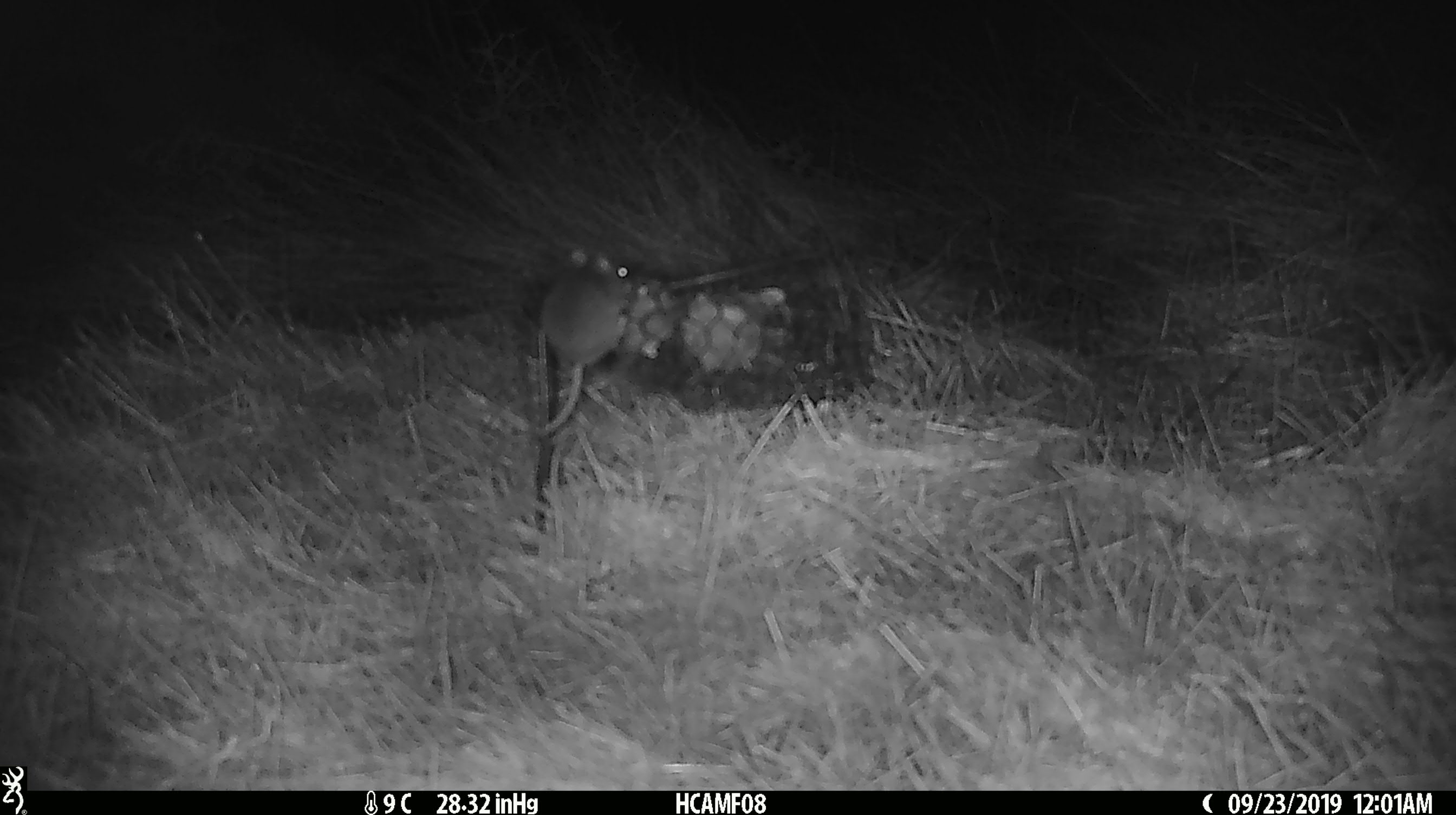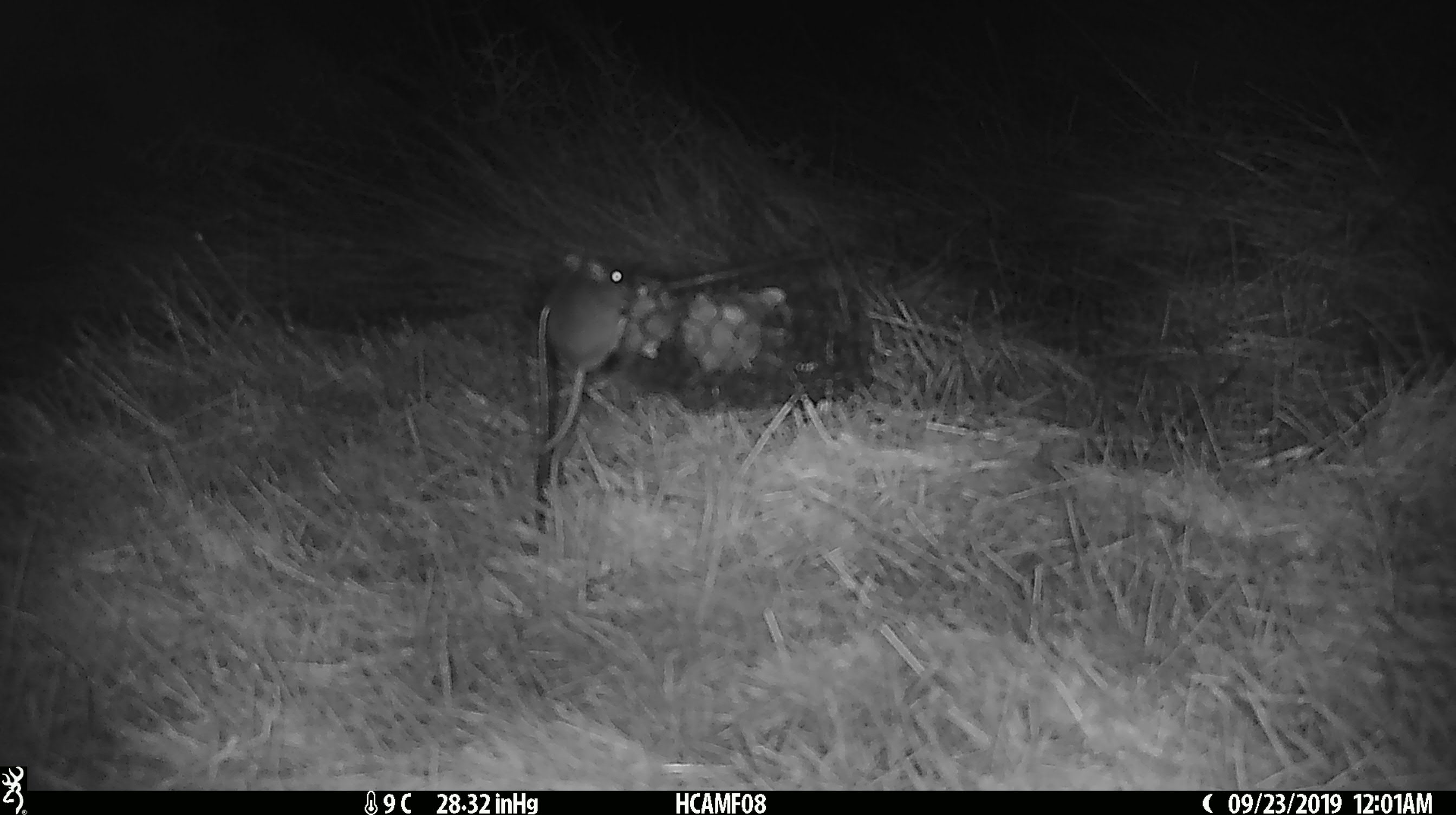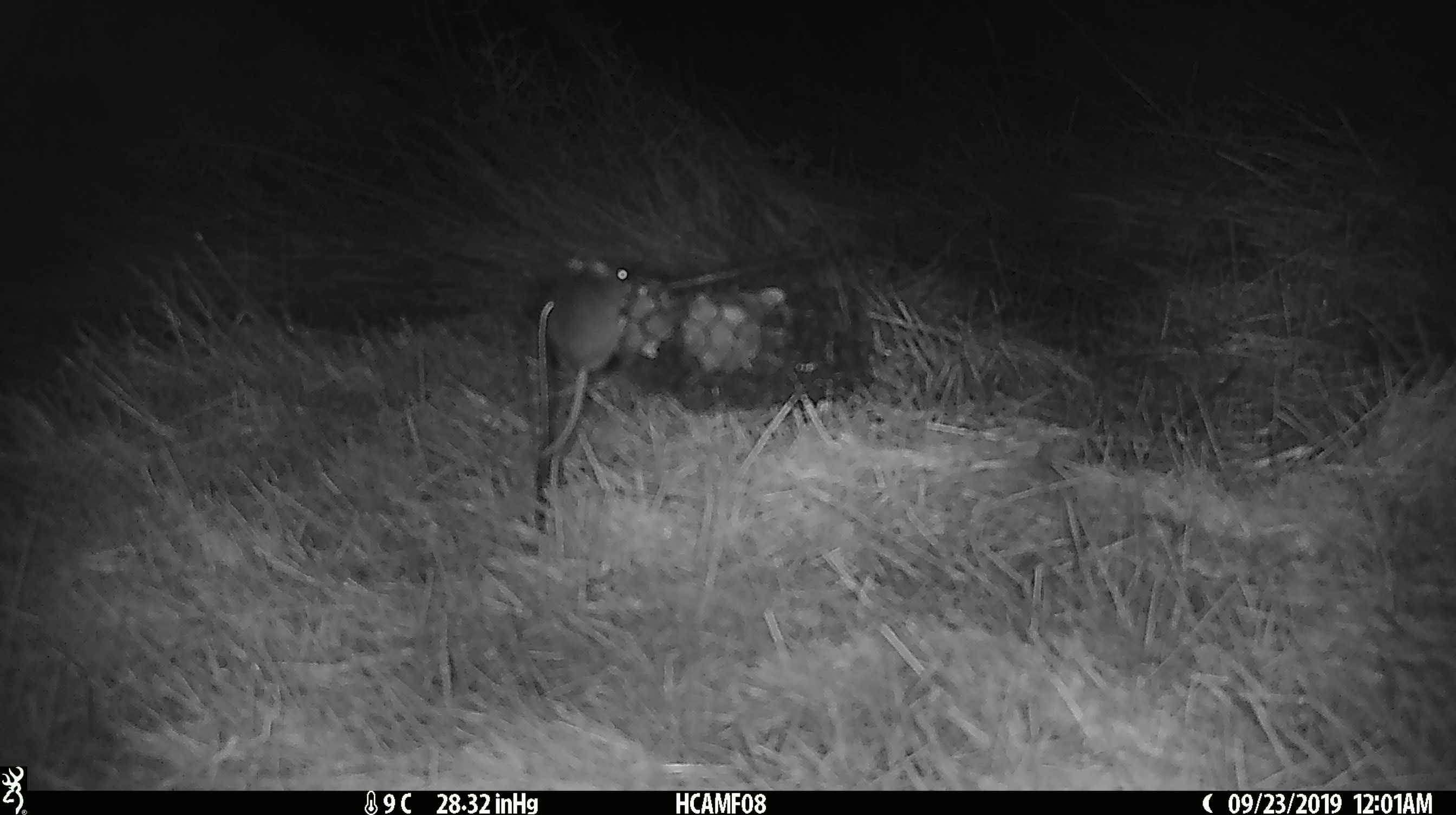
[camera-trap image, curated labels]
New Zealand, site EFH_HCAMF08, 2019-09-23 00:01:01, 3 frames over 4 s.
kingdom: Animalia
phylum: Chordata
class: Mammalia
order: Rodentia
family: Muridae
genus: Mus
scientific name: Mus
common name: mouse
Mouse (Mus).